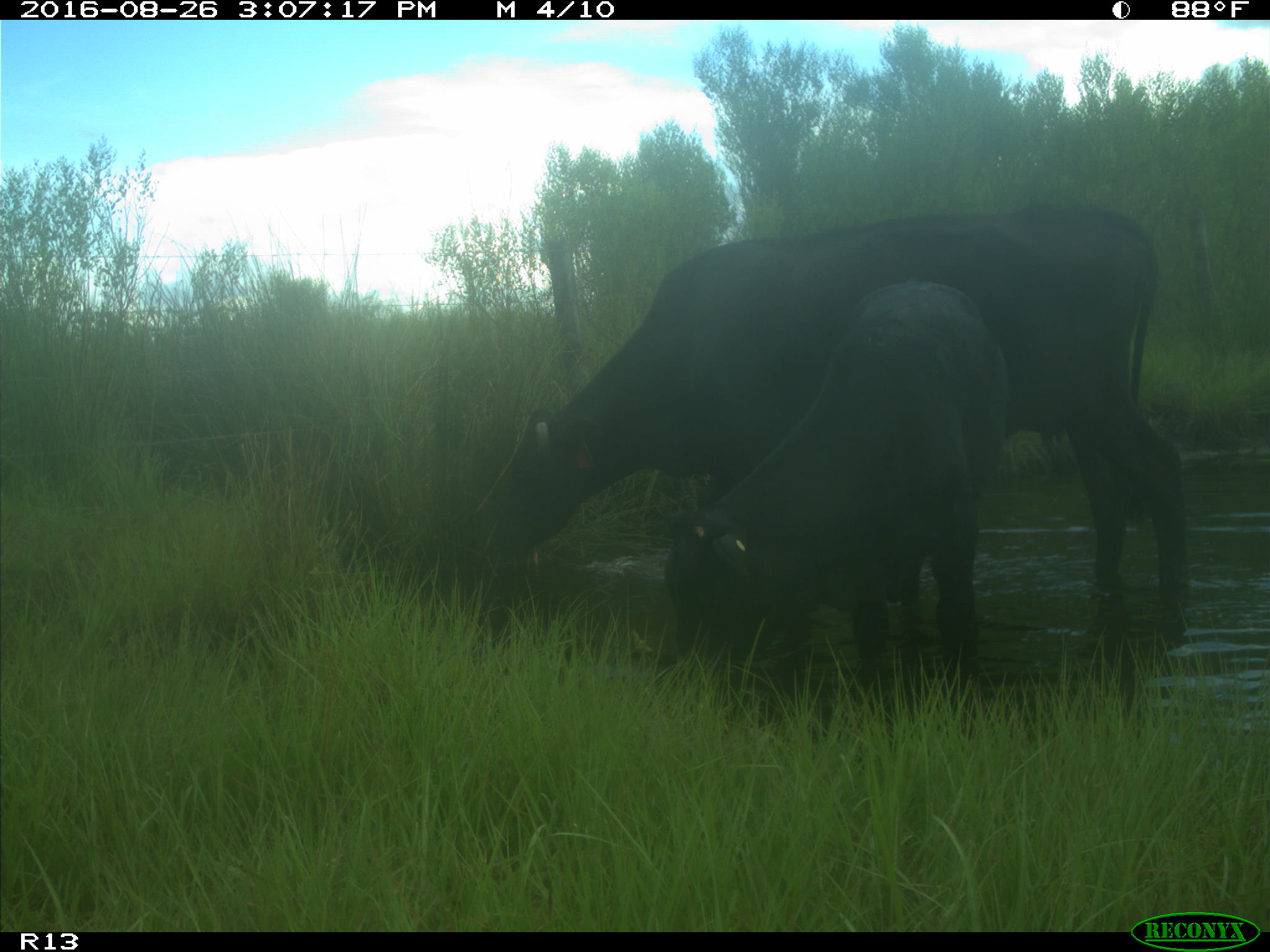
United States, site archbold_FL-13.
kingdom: Animalia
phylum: Chordata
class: Mammalia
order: Artiodactyla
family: Bovidae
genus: Bos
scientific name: Bos taurus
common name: domestic cow